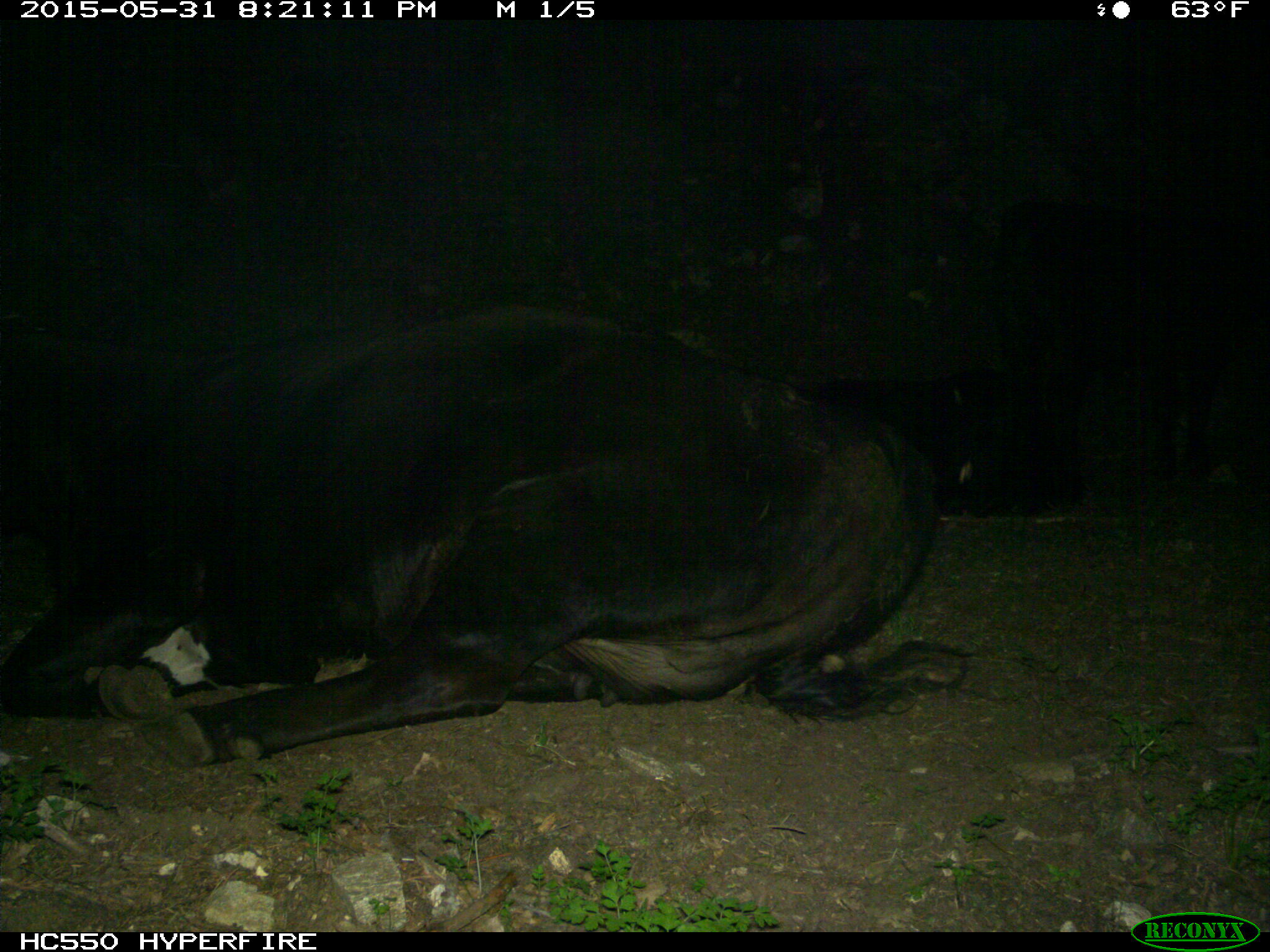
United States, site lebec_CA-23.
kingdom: Animalia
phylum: Chordata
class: Mammalia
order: Artiodactyla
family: Bovidae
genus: Bos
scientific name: Bos taurus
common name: domestic cow